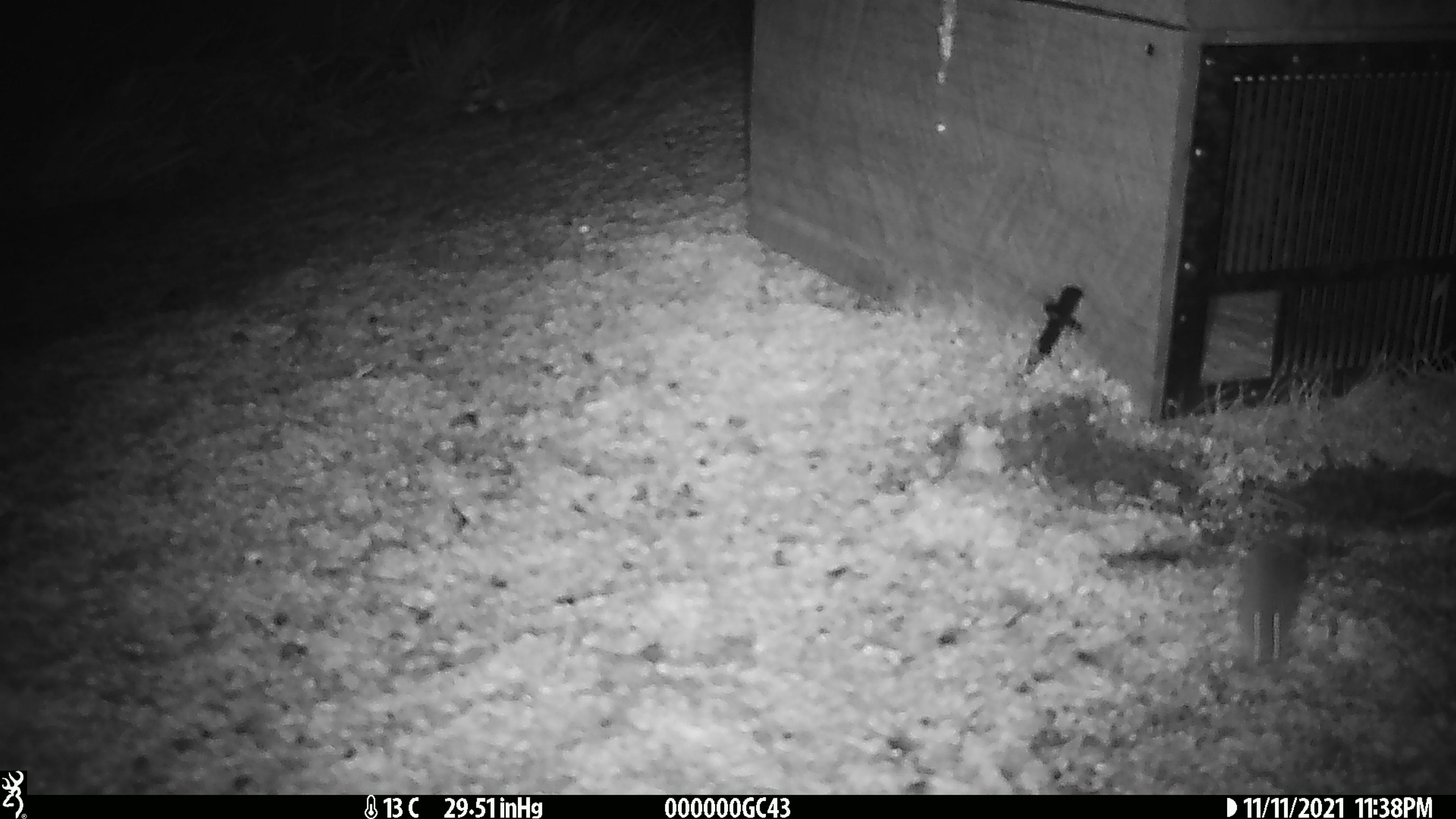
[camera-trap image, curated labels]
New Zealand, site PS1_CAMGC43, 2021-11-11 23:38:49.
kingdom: Animalia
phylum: Chordata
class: Mammalia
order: Rodentia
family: Muridae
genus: Mus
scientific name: Mus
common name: mouse